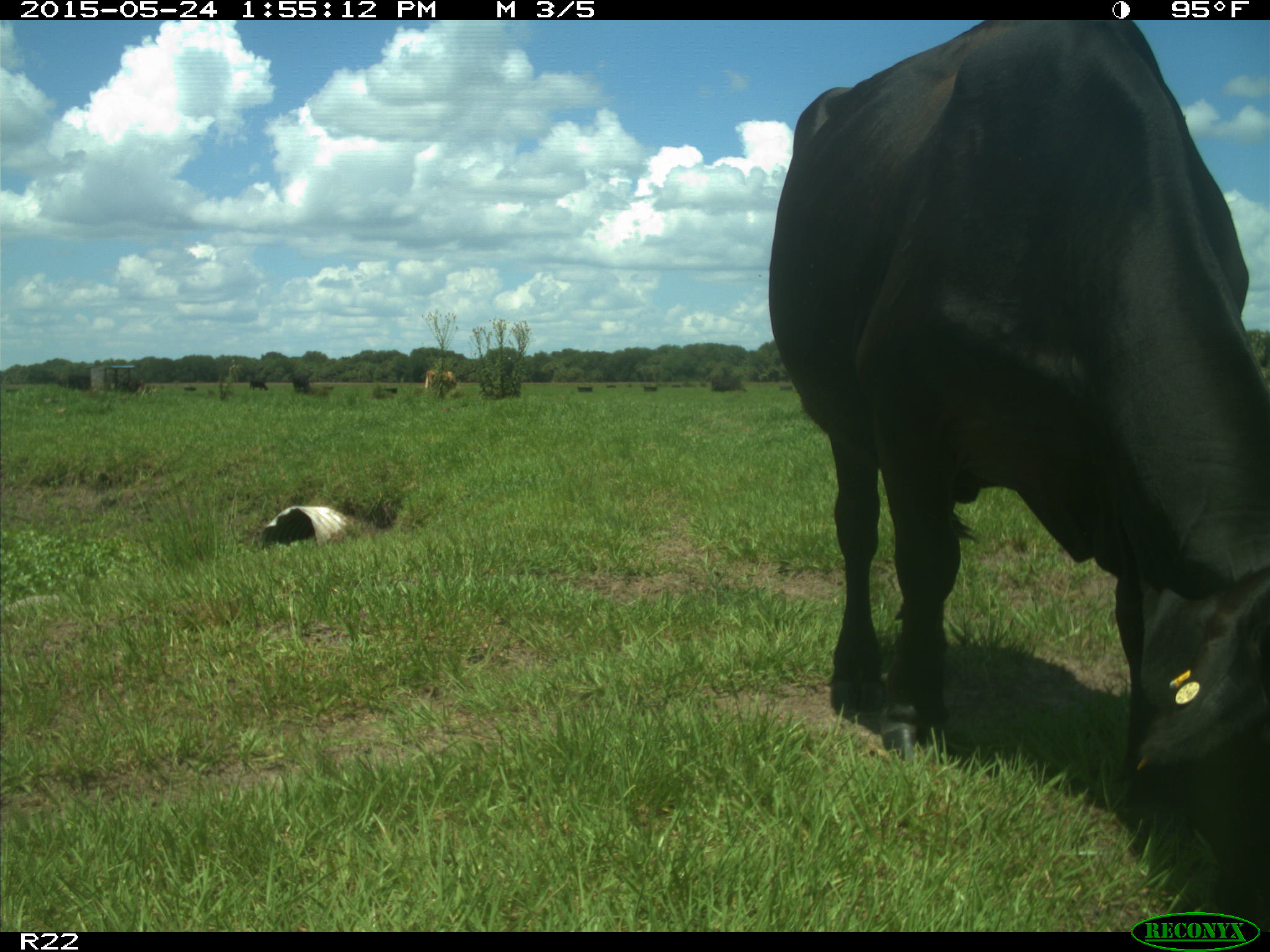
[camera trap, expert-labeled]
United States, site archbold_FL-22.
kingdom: Animalia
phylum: Chordata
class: Mammalia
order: Artiodactyla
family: Bovidae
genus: Bos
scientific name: Bos taurus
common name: domestic cow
Bos taurus (domestic cow).